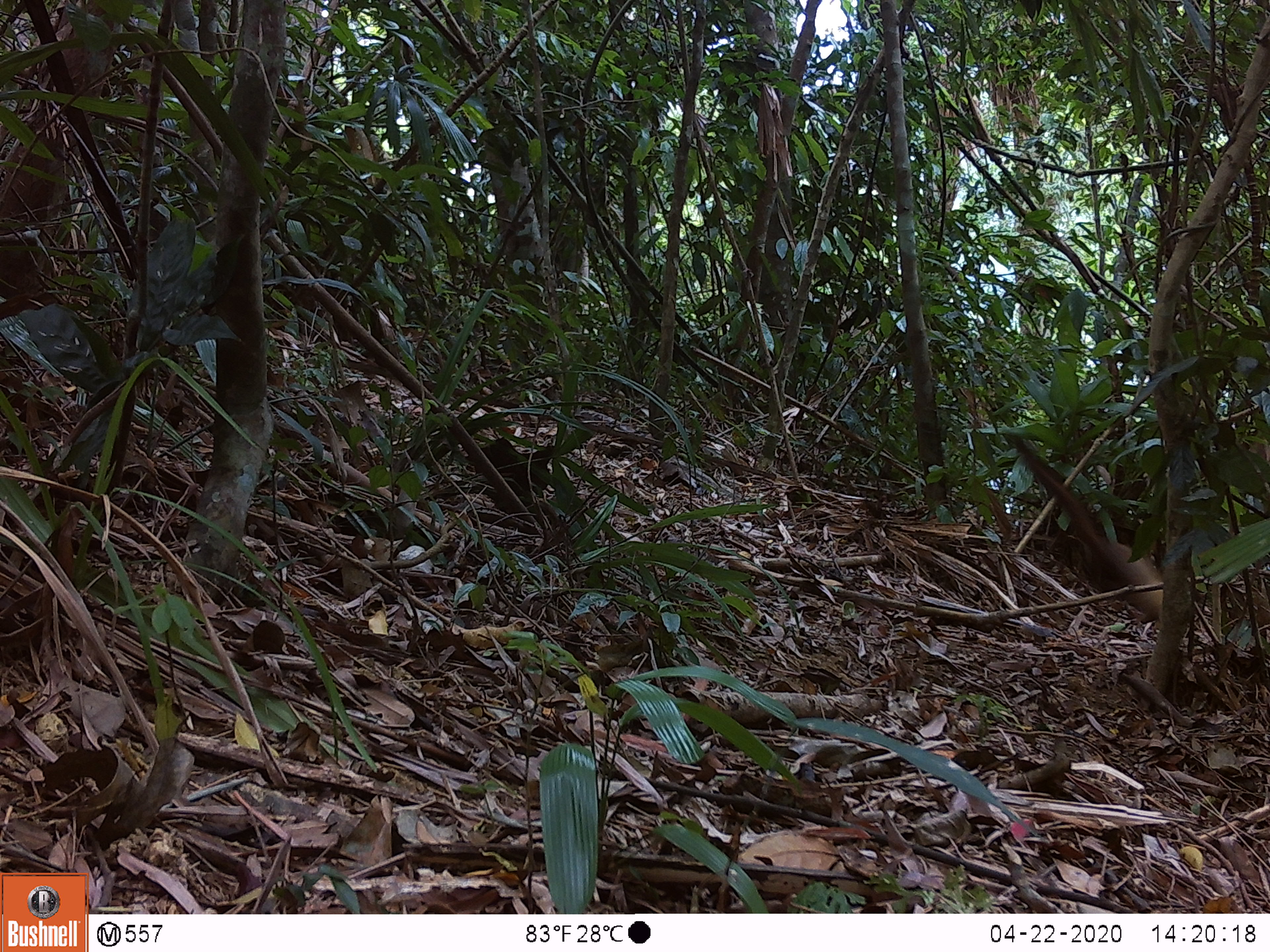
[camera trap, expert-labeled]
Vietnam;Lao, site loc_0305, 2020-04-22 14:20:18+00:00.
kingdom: Animalia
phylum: Chordata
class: Mammalia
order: Carnivora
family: Mustelidae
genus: Martes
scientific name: Martes flavigula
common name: yellow-throated marten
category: yellow throated marten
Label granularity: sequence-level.